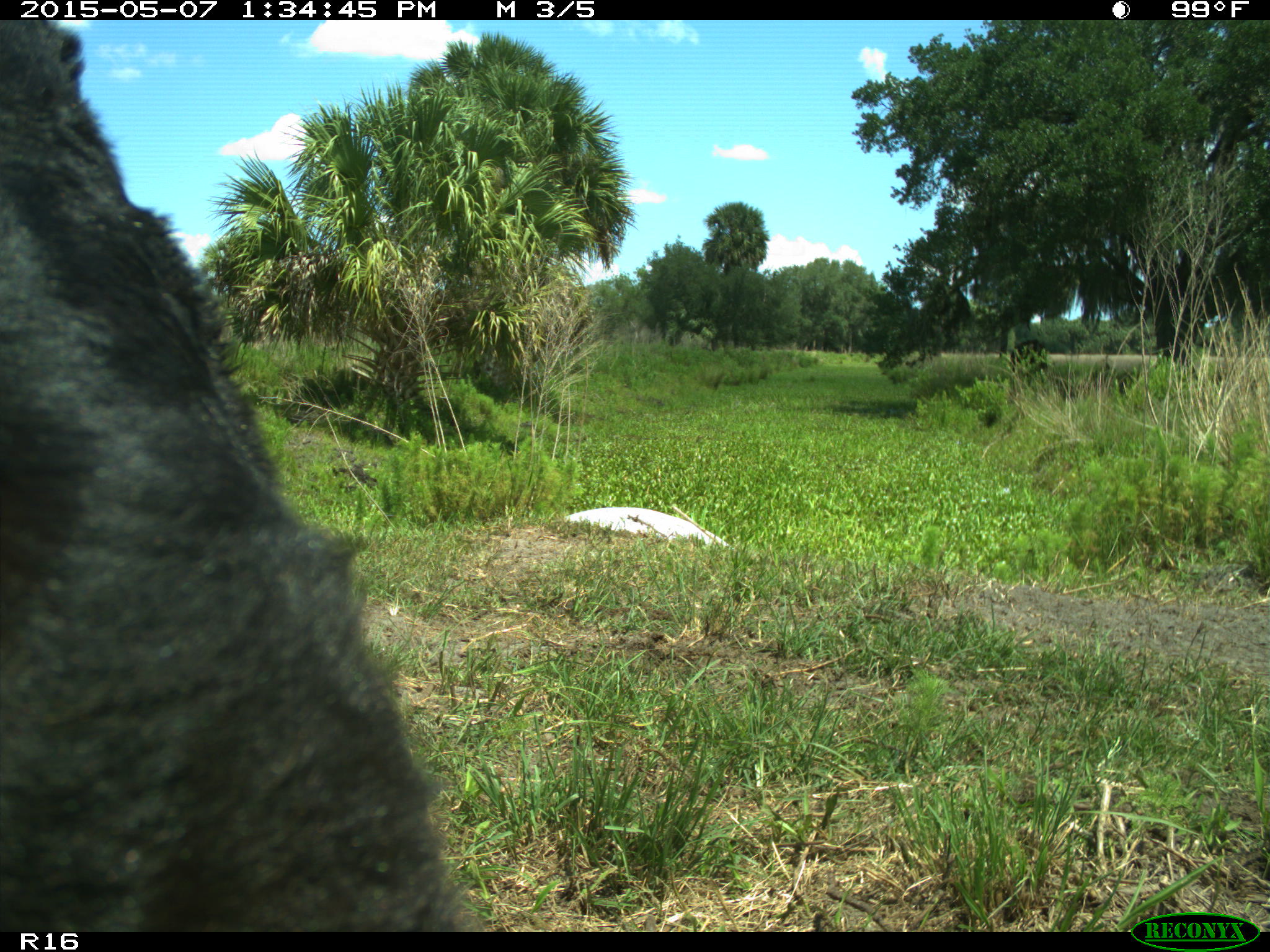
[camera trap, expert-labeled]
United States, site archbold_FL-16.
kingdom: Animalia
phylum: Chordata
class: Mammalia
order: Artiodactyla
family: Bovidae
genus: Bos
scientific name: Bos taurus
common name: domestic cow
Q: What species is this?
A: Bos taurus (domestic cow).